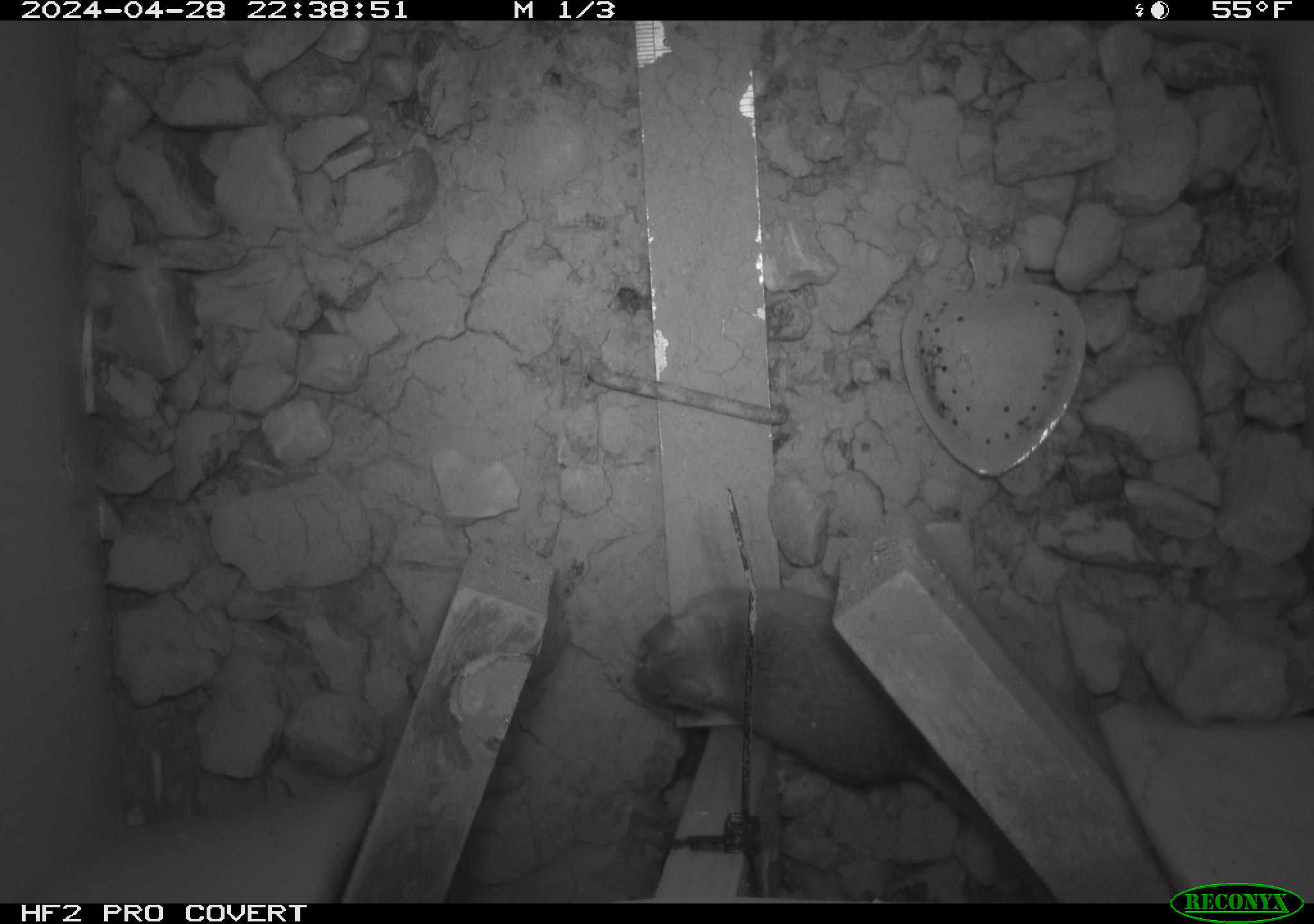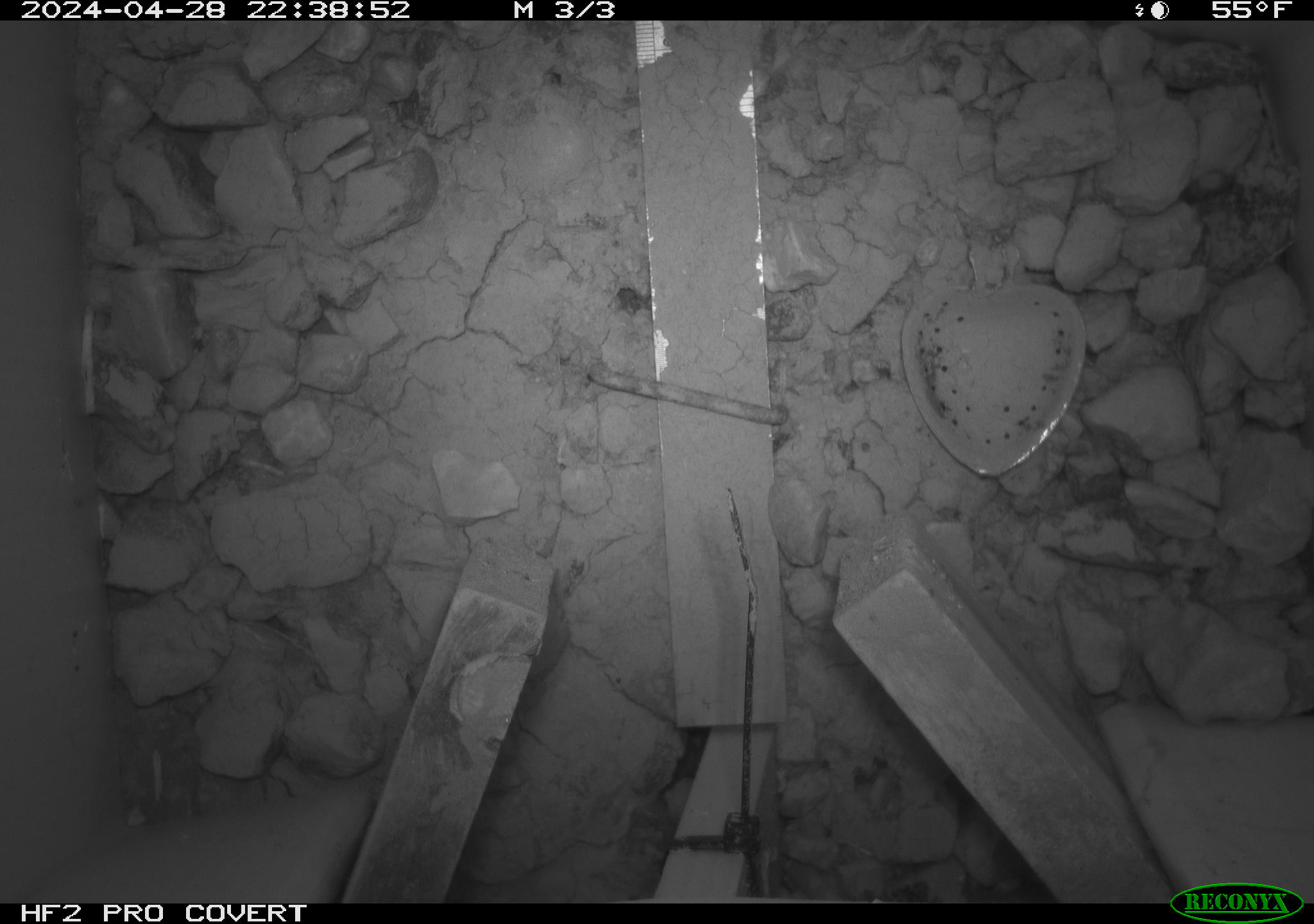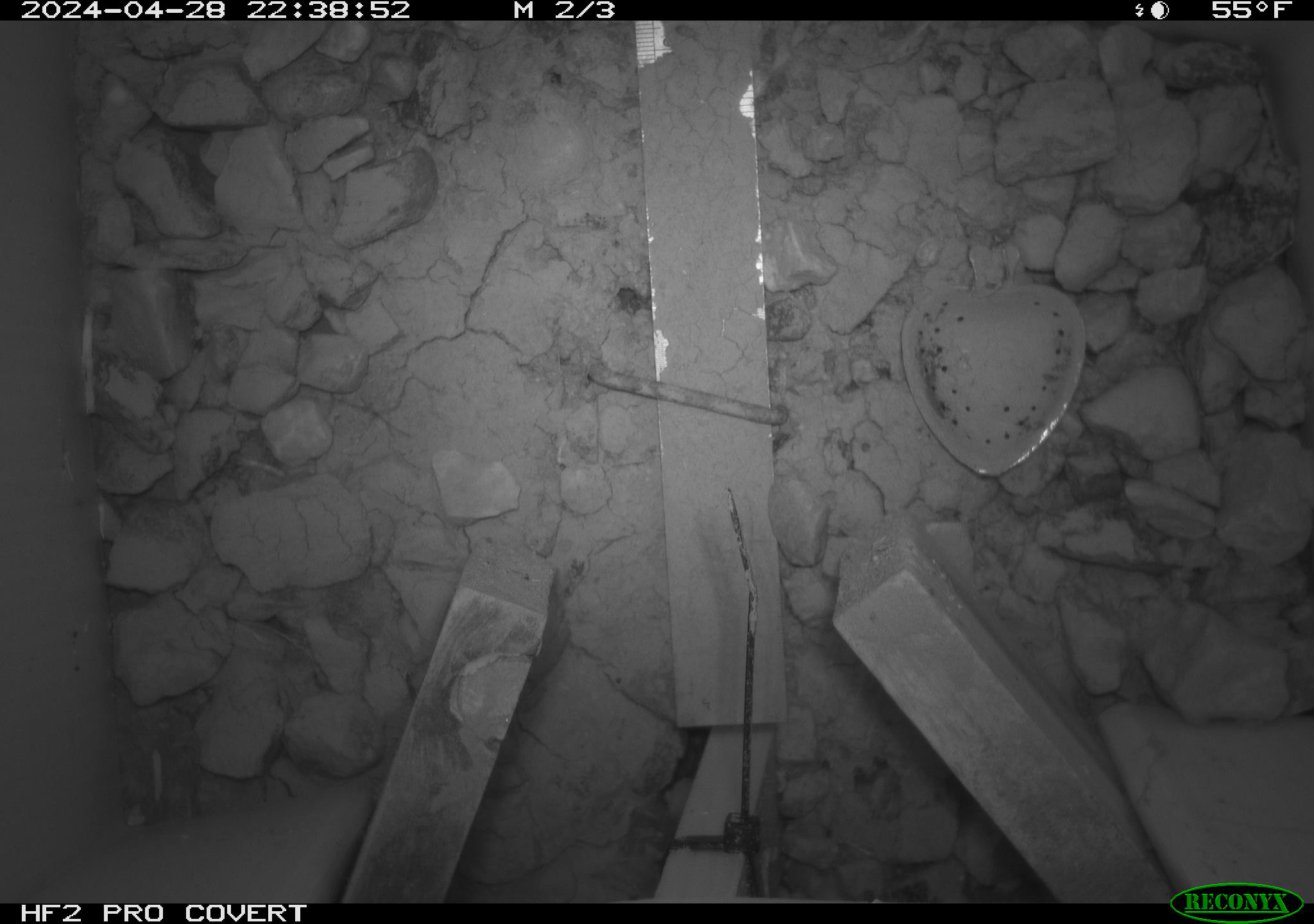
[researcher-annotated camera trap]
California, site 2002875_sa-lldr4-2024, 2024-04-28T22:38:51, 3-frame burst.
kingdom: Animalia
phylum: Chordata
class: Mammalia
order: Rodentia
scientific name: Rodentia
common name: rodent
Rodent (Rodentia).